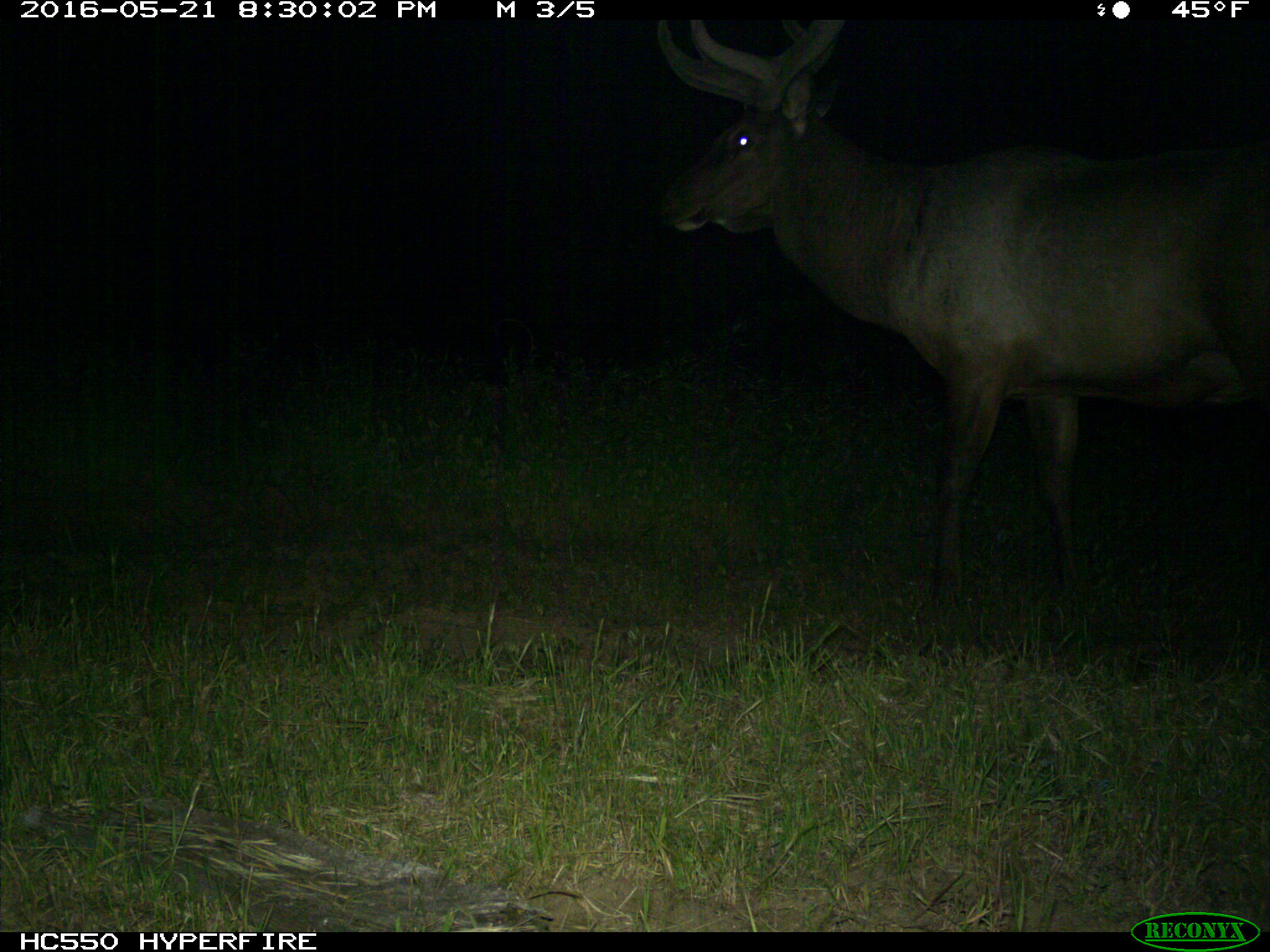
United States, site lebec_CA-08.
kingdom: Animalia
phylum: Chordata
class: Mammalia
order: Artiodactyla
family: Cervidae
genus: Cervus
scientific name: Cervus canadensis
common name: elk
Cervus canadensis (elk).